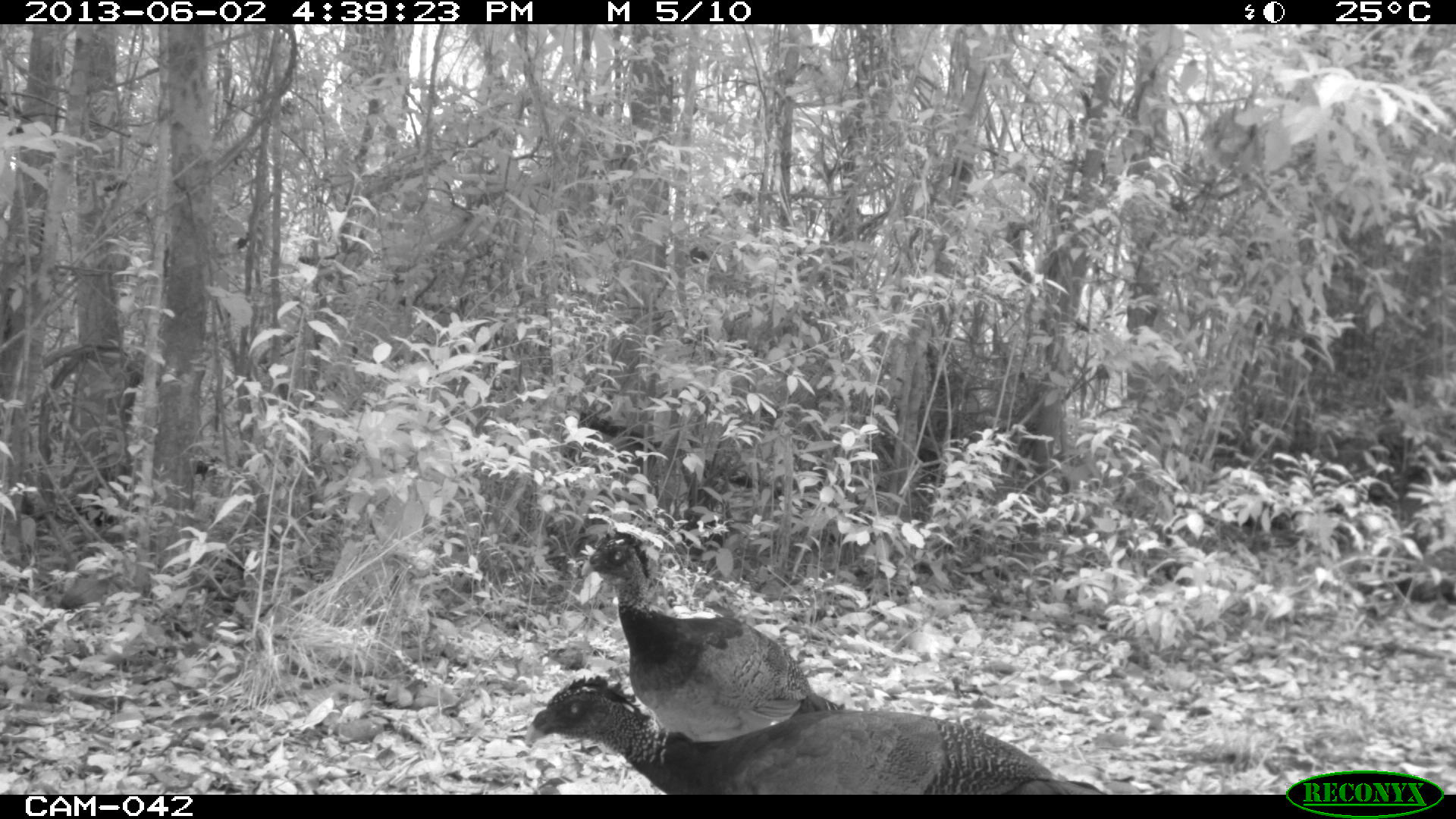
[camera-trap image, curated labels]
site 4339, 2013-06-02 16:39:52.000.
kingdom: Animalia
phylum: Chordata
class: Aves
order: Galliformes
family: Cracidae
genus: Crax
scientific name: Crax rubra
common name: great curassow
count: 3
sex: female